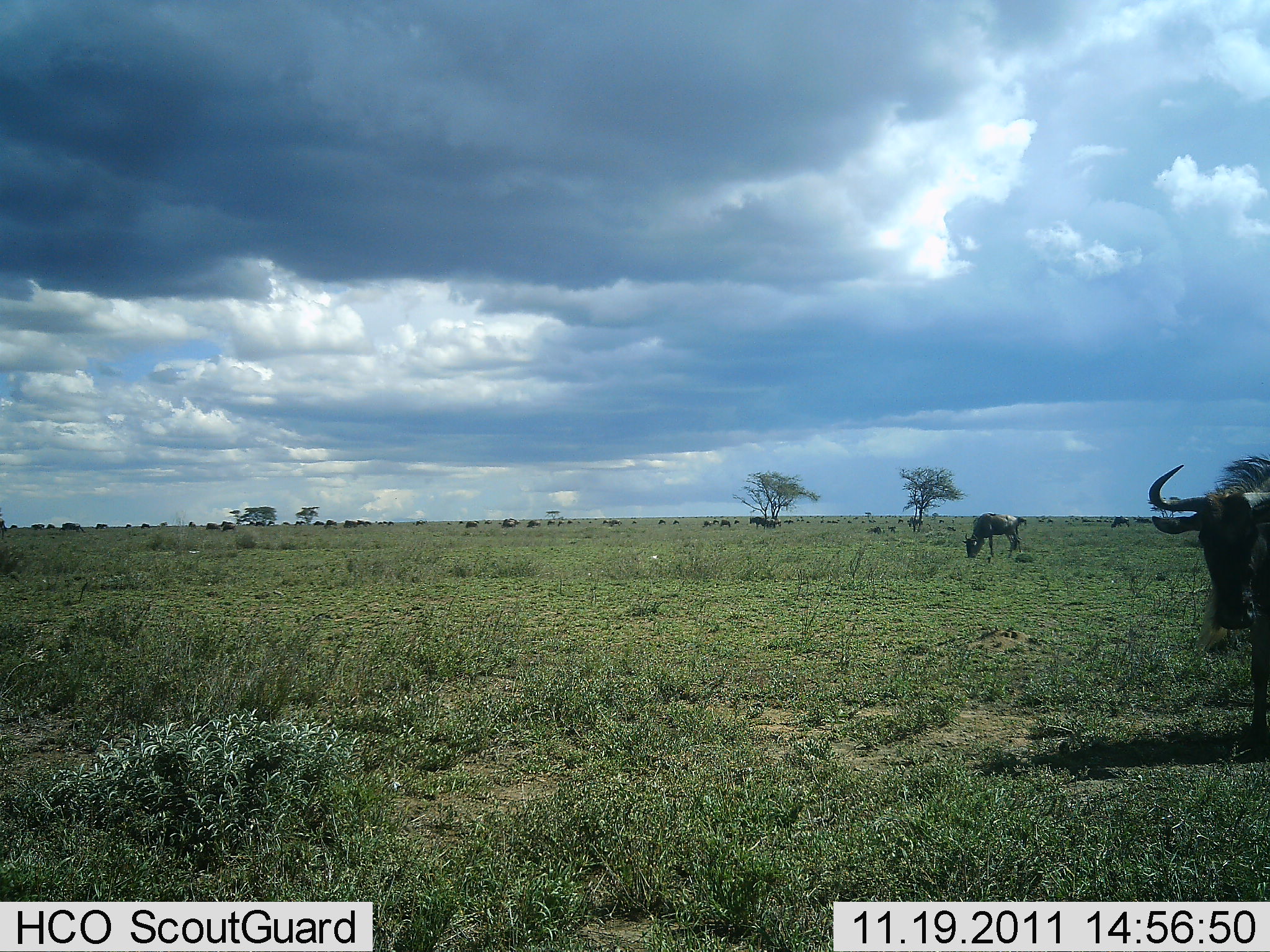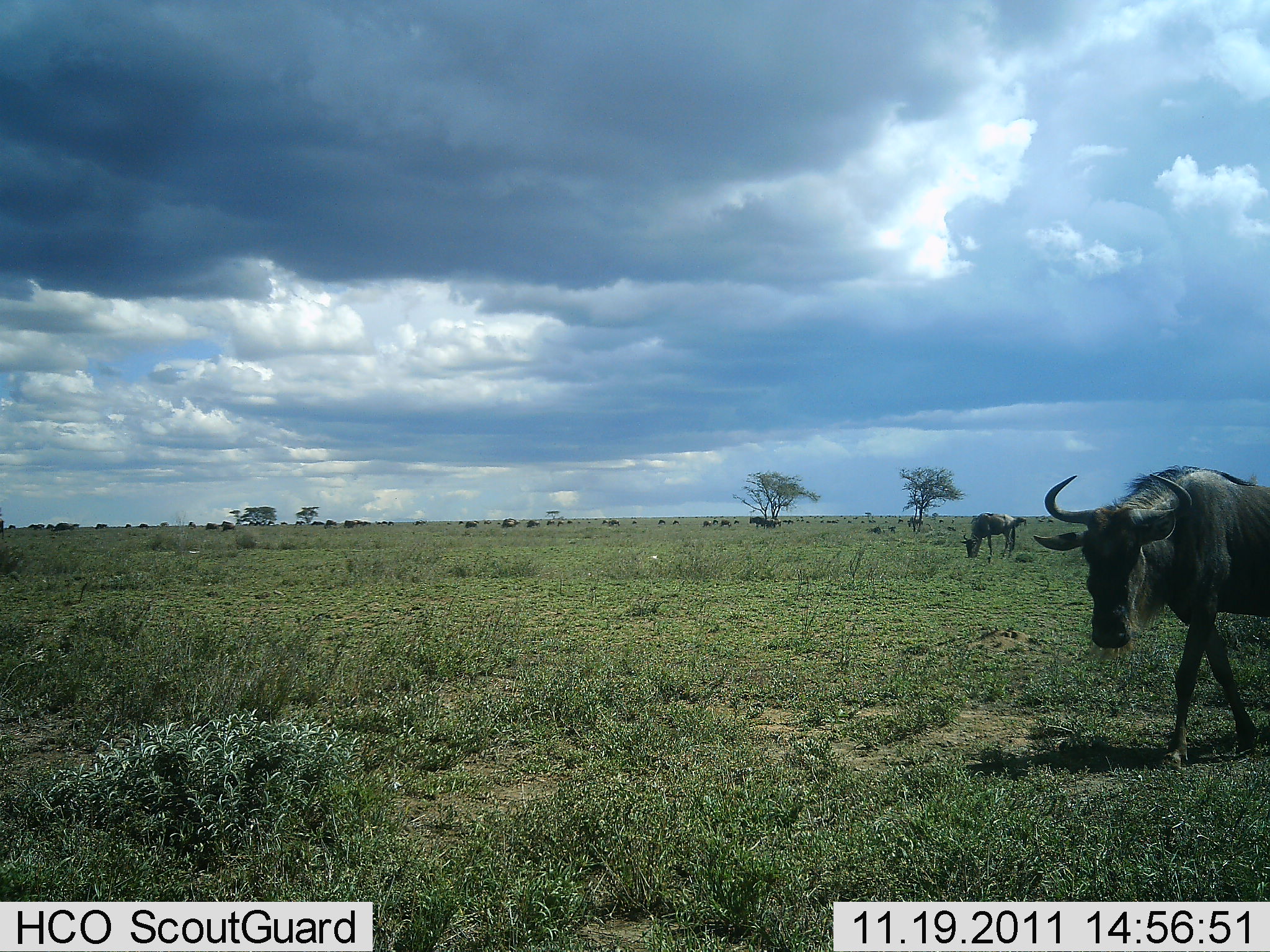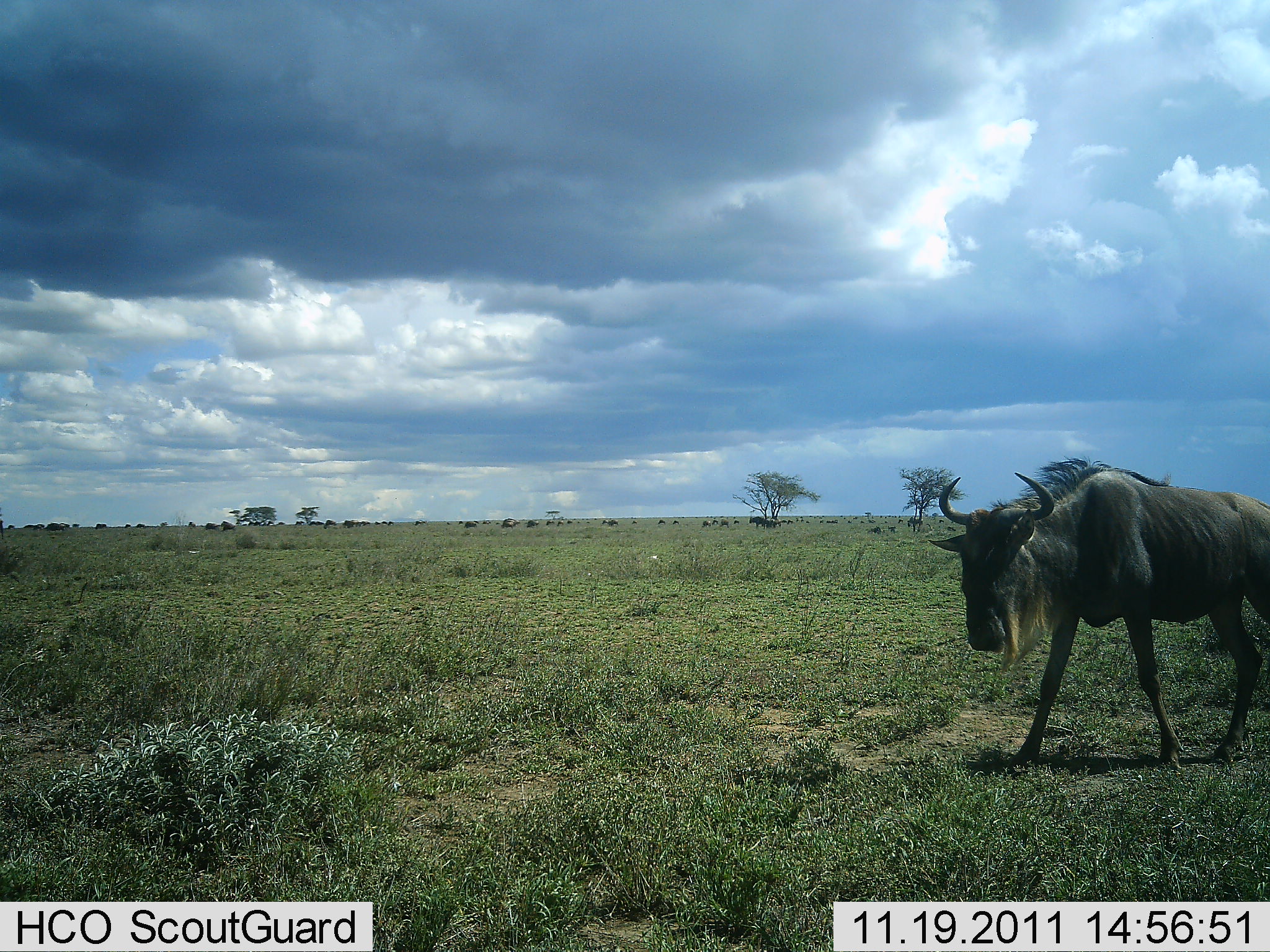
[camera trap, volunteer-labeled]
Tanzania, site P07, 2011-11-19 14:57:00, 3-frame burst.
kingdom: Animalia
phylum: Chordata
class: Mammalia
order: Artiodactyla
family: Bovidae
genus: Connochaetes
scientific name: Connochaetes taurinus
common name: blue wildebeest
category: wildebeest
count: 2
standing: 25%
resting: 17%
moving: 100%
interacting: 0%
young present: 0%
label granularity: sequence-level